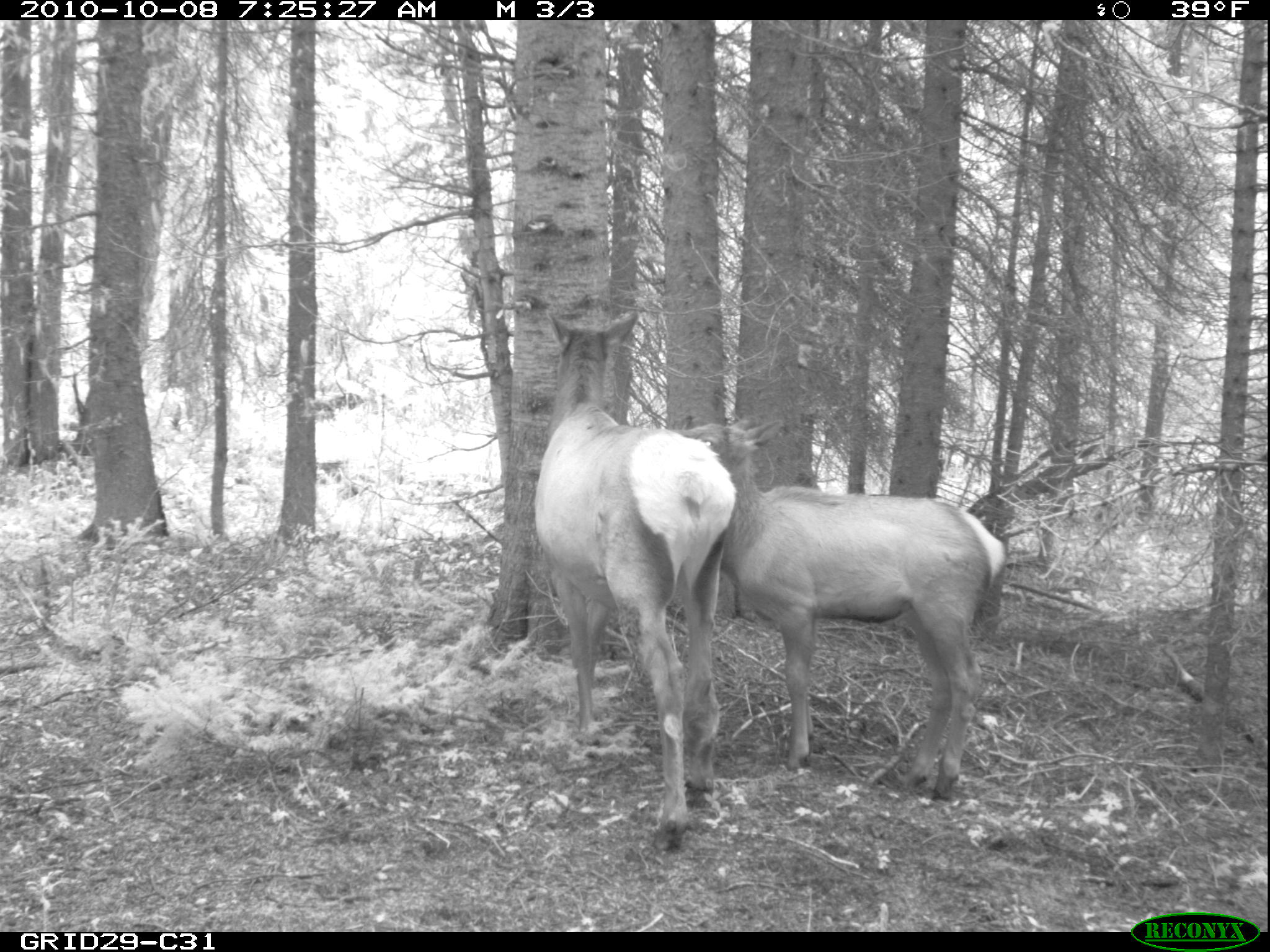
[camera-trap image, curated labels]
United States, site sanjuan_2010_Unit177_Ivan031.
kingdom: Animalia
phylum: Chordata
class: Mammalia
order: Artiodactyla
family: Cervidae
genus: Cervus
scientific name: Cervus elaphus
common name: red deer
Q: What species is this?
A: Cervus elaphus (red deer).